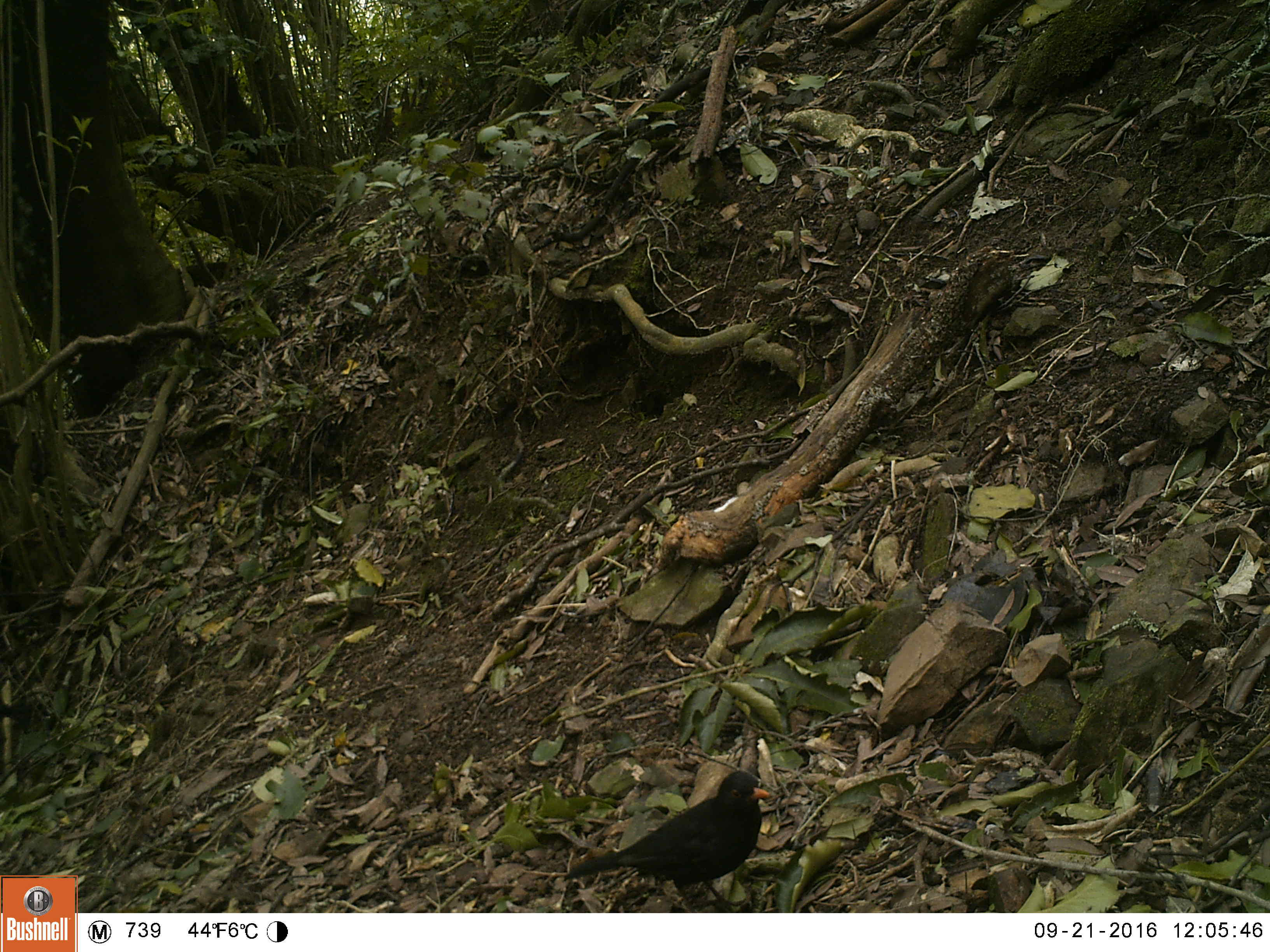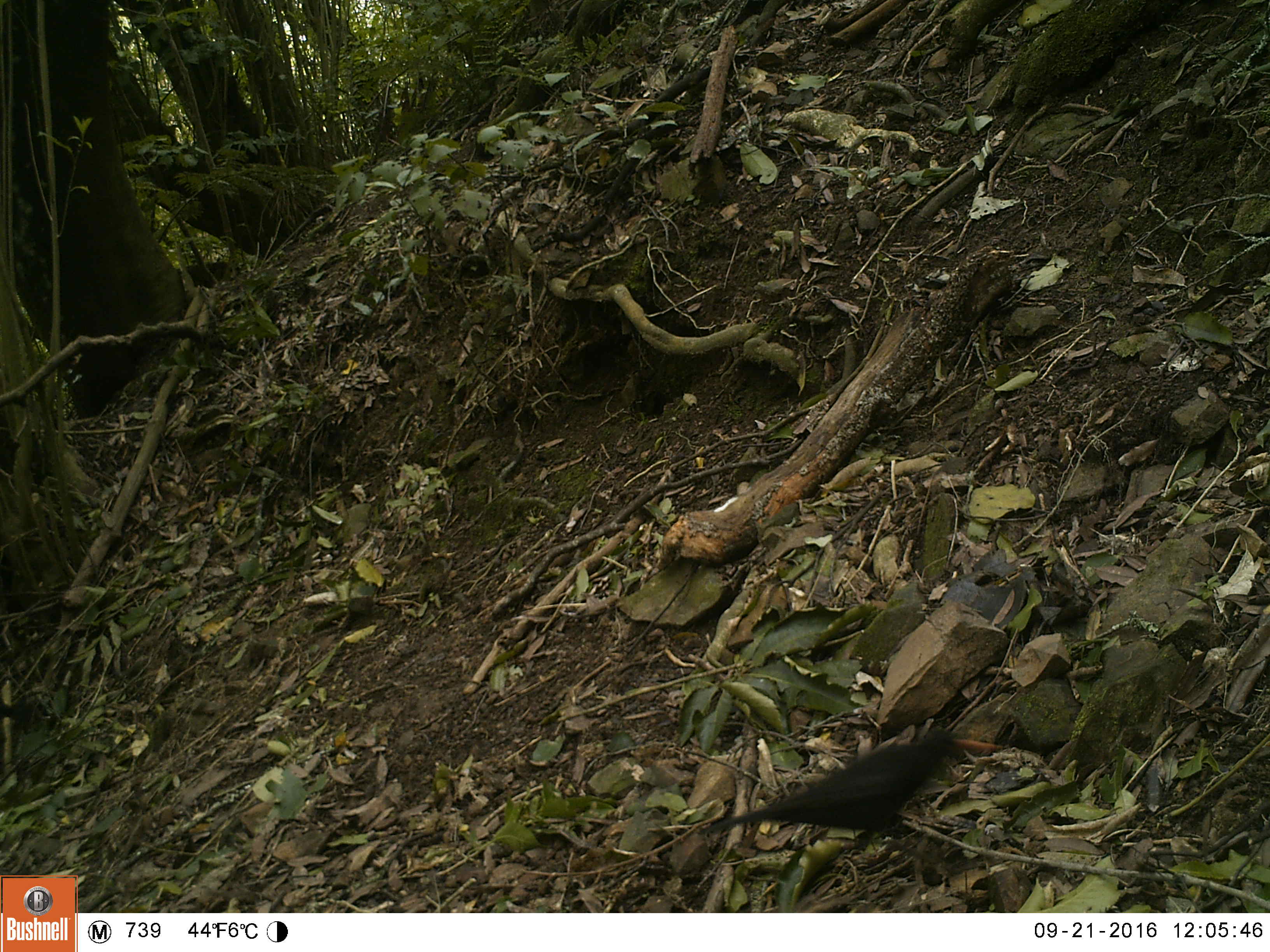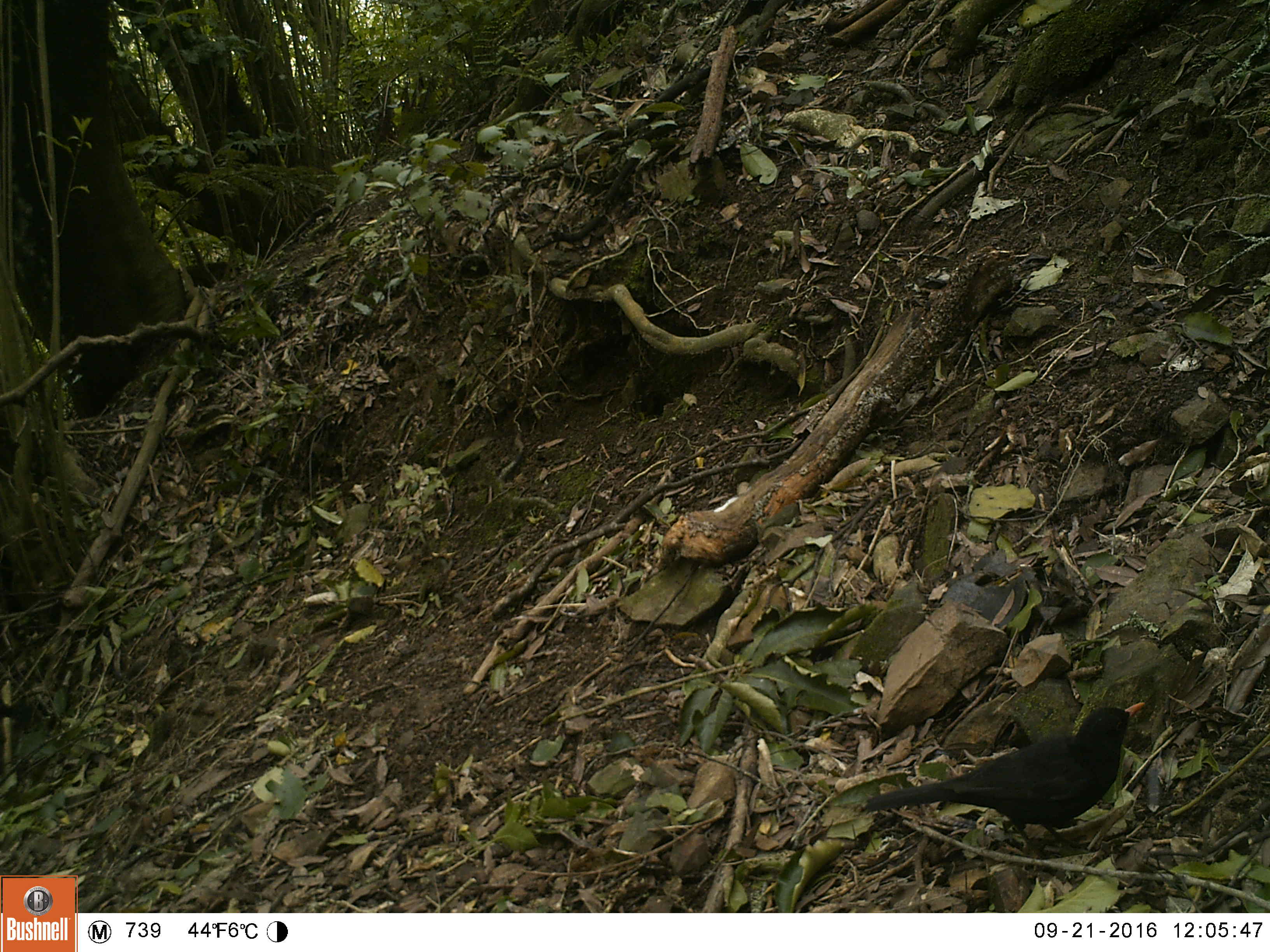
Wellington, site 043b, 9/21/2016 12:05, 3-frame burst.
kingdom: Animalia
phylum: Chordata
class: Aves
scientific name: Aves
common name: bird